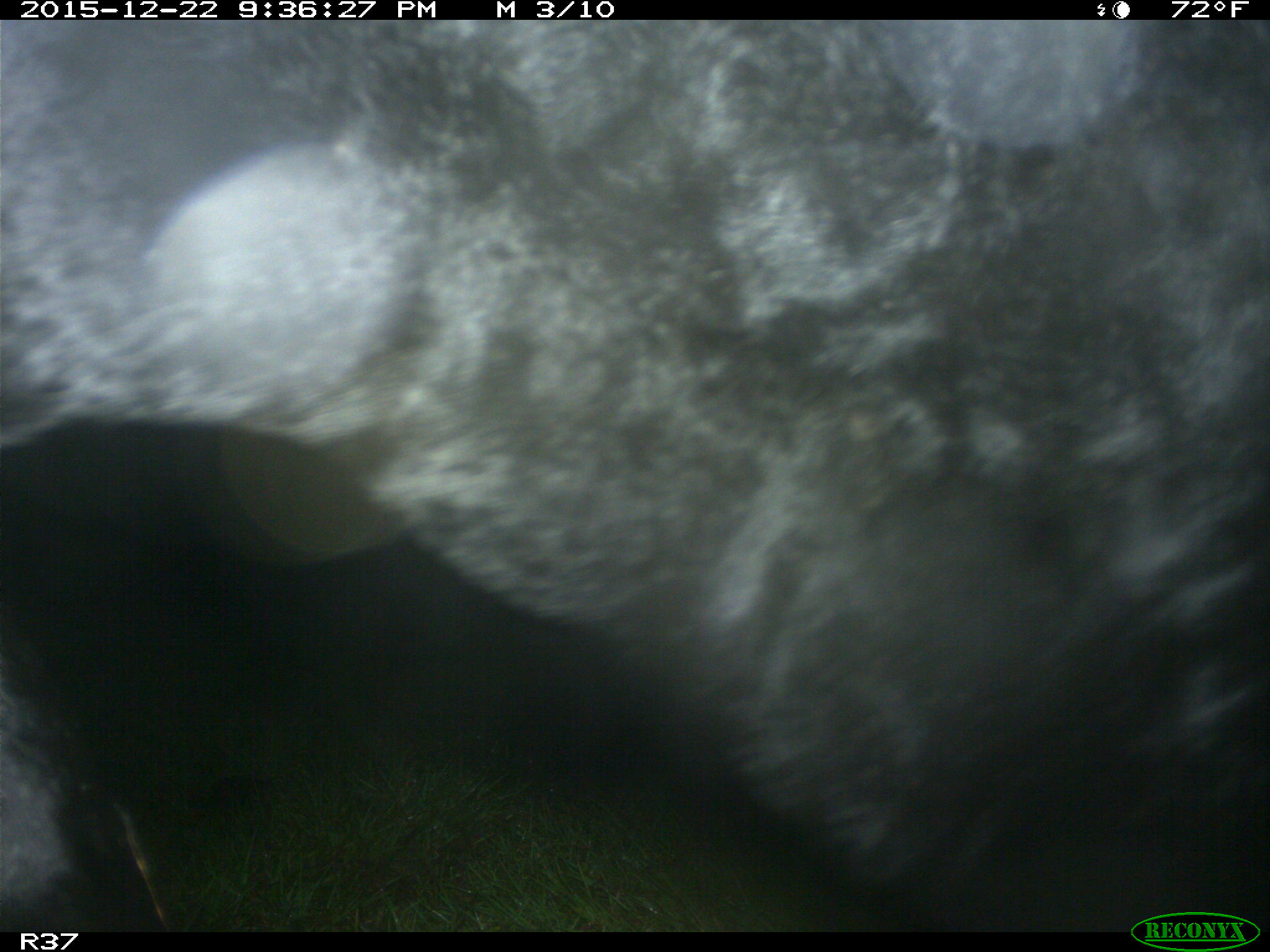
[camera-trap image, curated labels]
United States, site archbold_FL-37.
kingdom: Animalia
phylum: Chordata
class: Mammalia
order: Artiodactyla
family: Bovidae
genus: Bos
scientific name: Bos taurus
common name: domestic cow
Bos taurus (domestic cow).